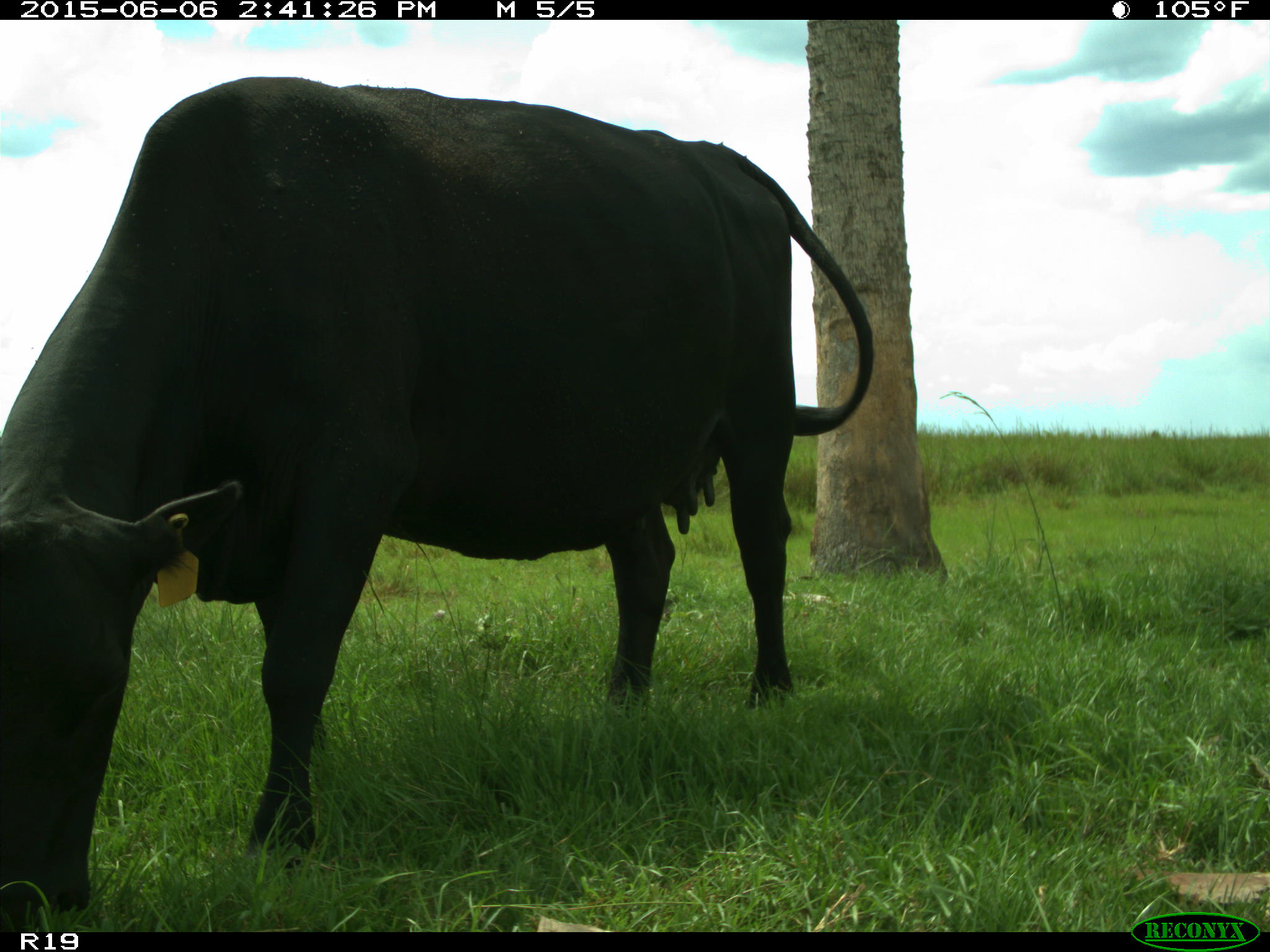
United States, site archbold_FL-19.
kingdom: Animalia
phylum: Chordata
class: Mammalia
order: Artiodactyla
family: Bovidae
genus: Bos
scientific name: Bos taurus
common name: domestic cow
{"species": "Bos taurus (domestic cow)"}